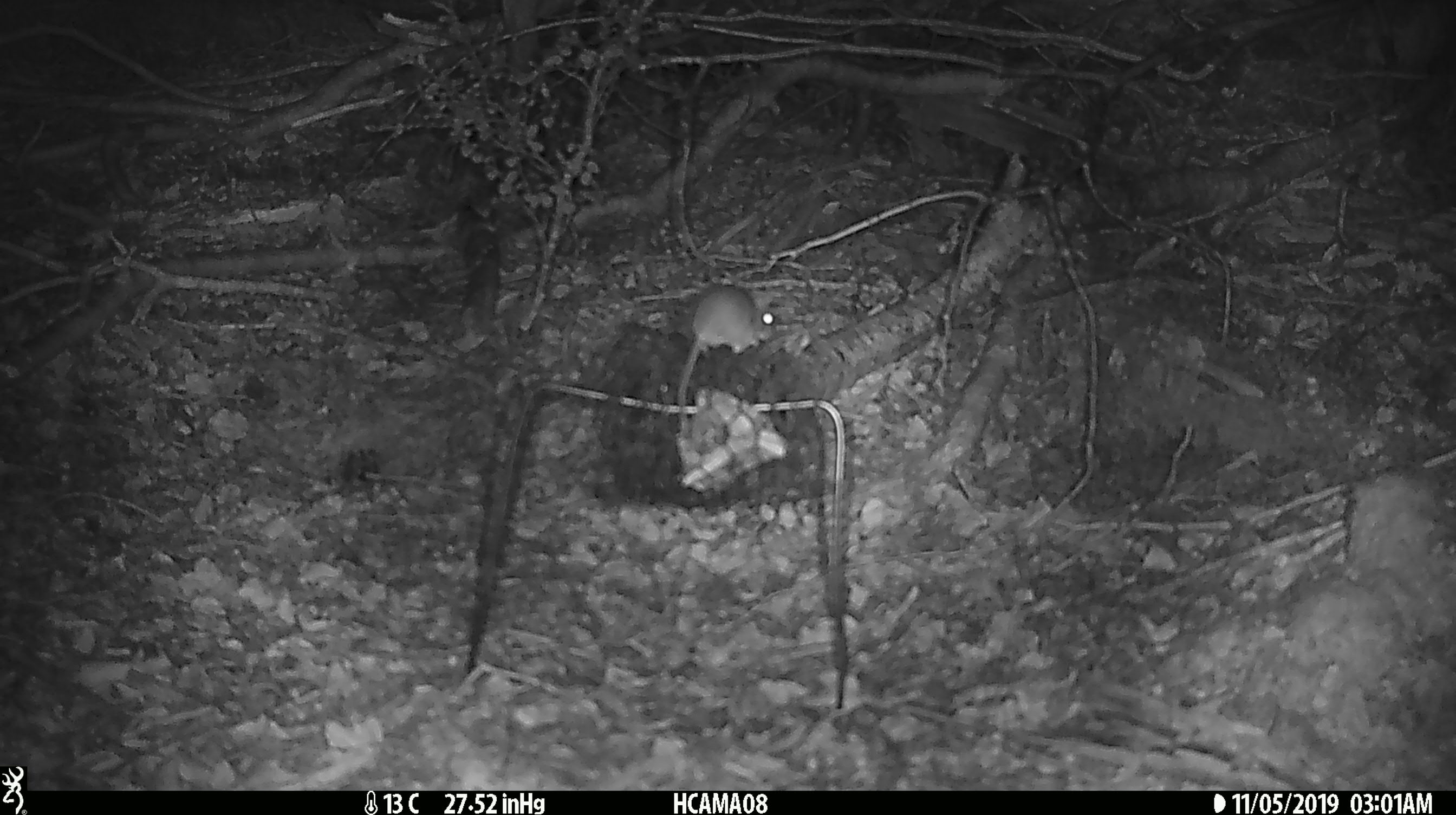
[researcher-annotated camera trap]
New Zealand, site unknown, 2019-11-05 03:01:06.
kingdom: Animalia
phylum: Chordata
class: Mammalia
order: Rodentia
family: Muridae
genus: Mus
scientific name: Mus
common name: mouse